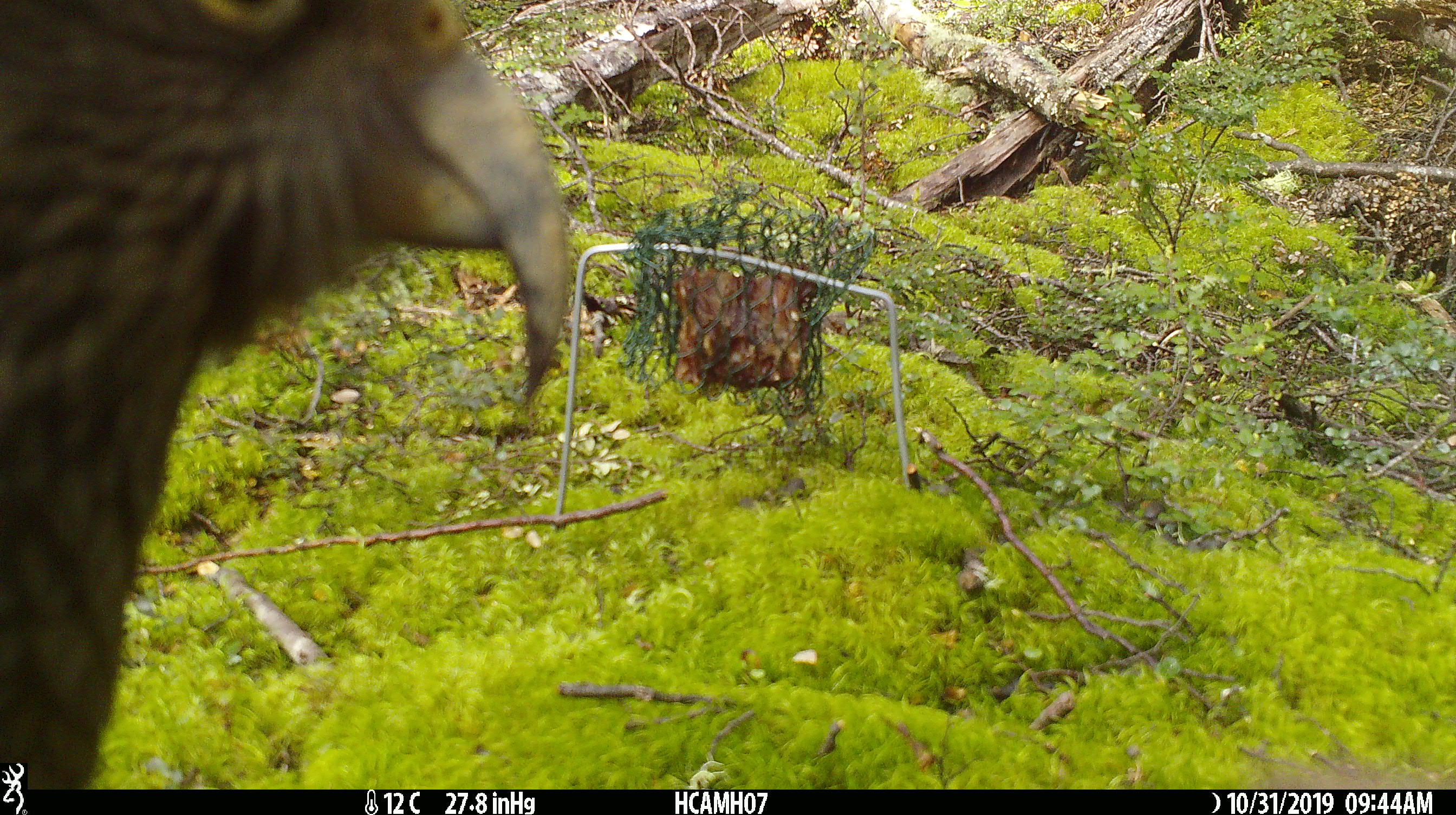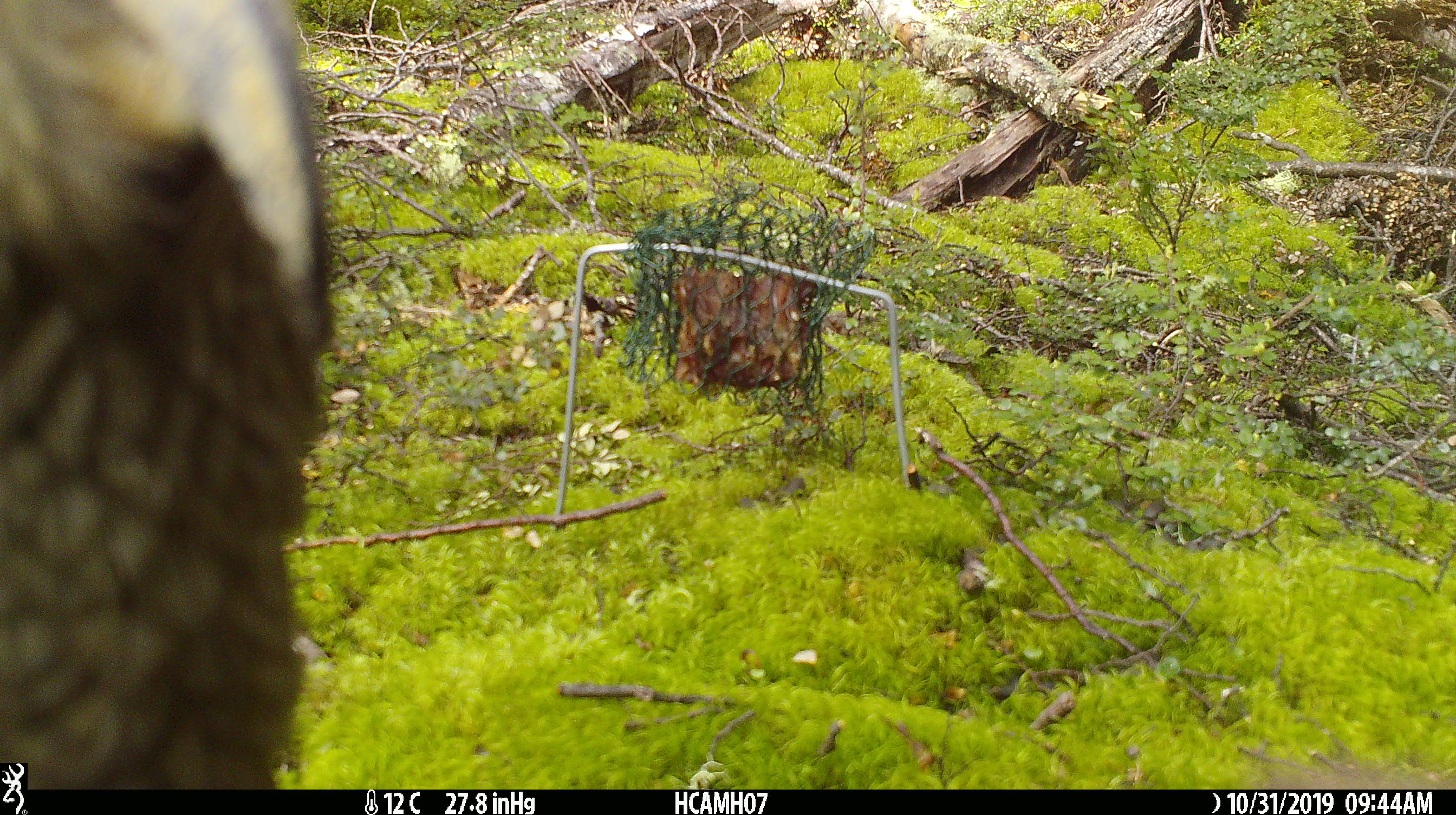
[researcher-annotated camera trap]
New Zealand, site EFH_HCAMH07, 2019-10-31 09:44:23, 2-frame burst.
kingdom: Animalia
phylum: Chordata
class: Aves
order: Psittaciformes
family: Strigopidae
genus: Nestor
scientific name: Nestor notabilis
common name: kea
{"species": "kea (Nestor notabilis)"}